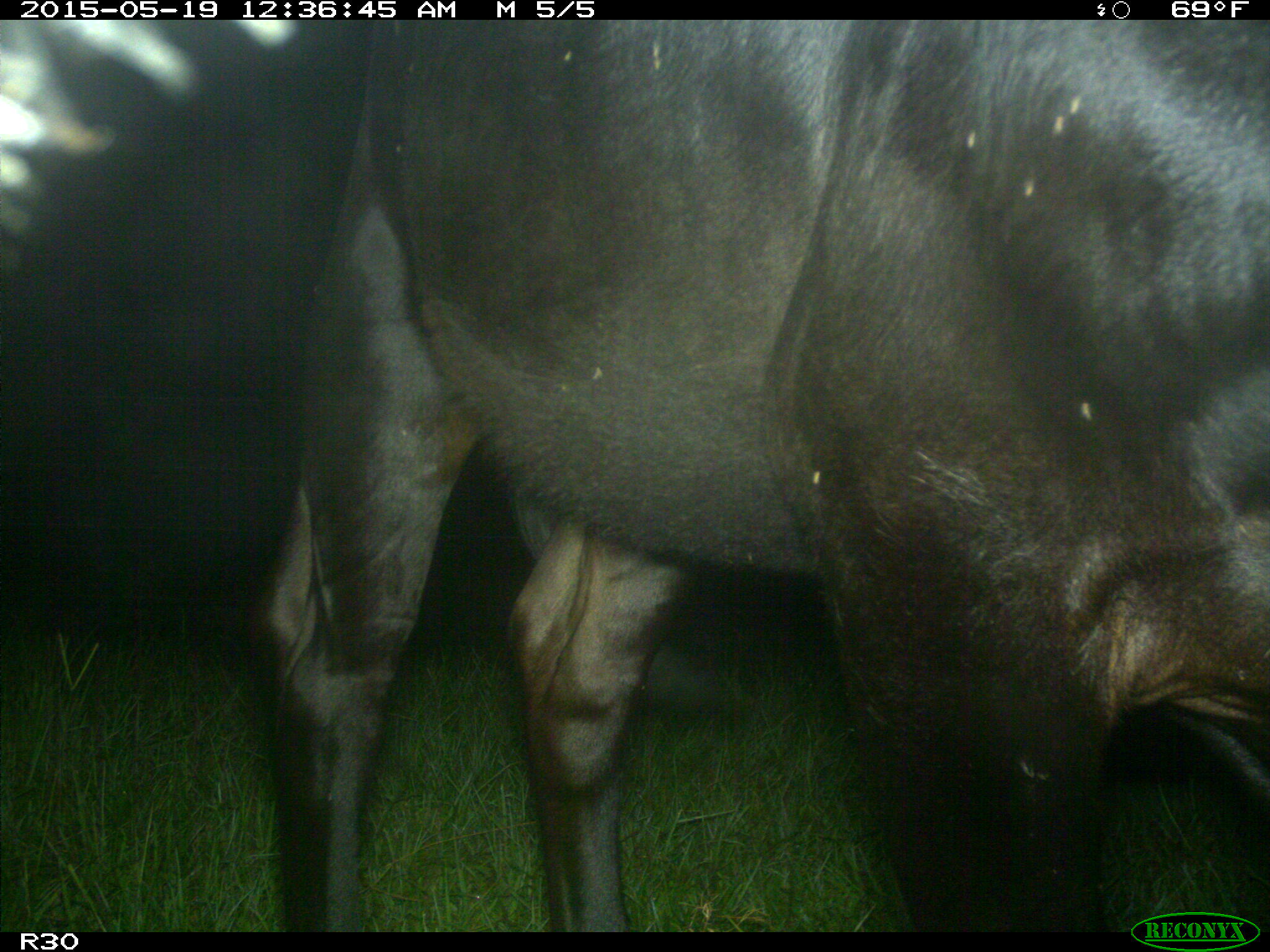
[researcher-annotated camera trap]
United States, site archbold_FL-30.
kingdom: Animalia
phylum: Chordata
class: Mammalia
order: Artiodactyla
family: Bovidae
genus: Bos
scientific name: Bos taurus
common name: domestic cow